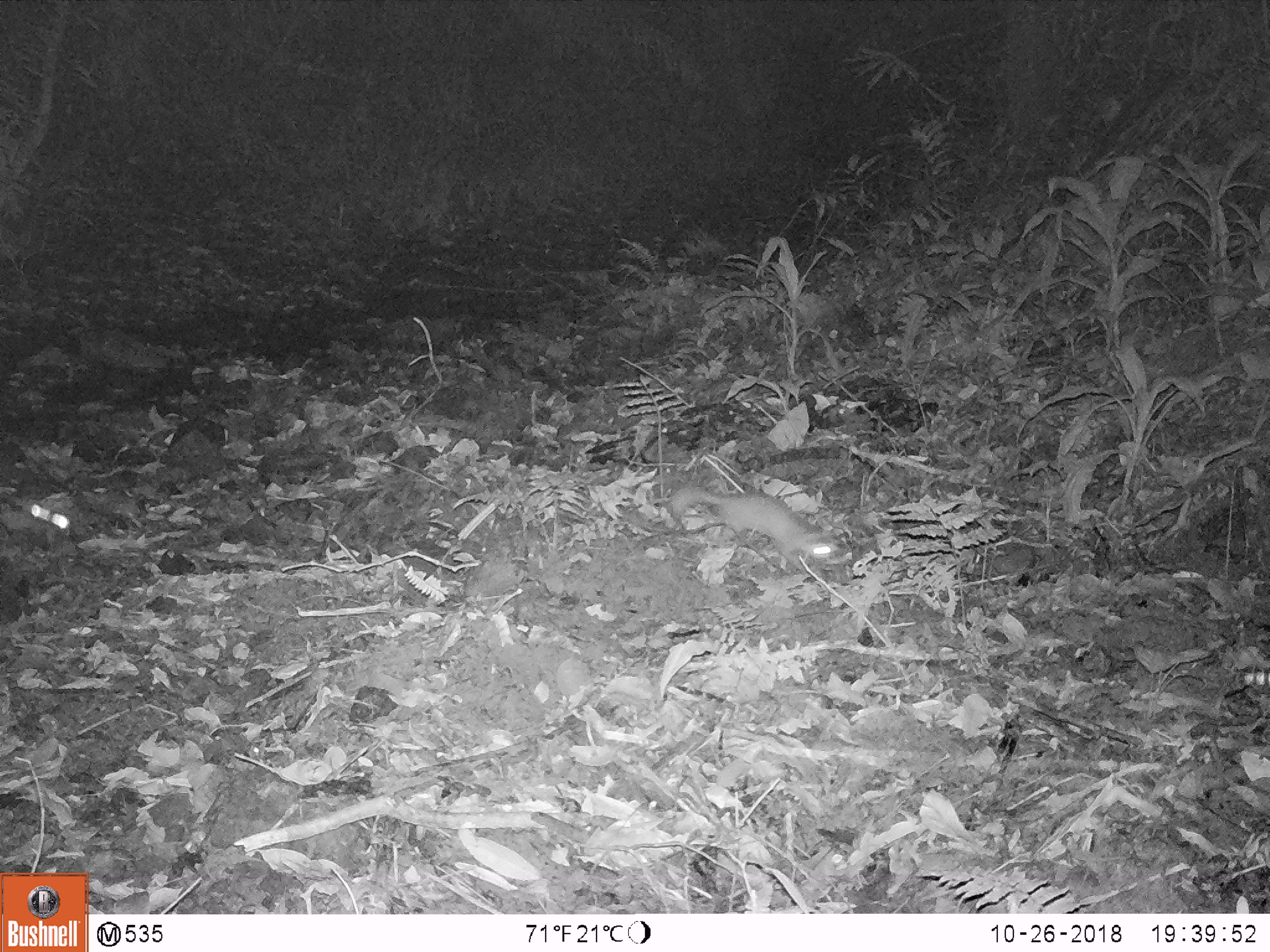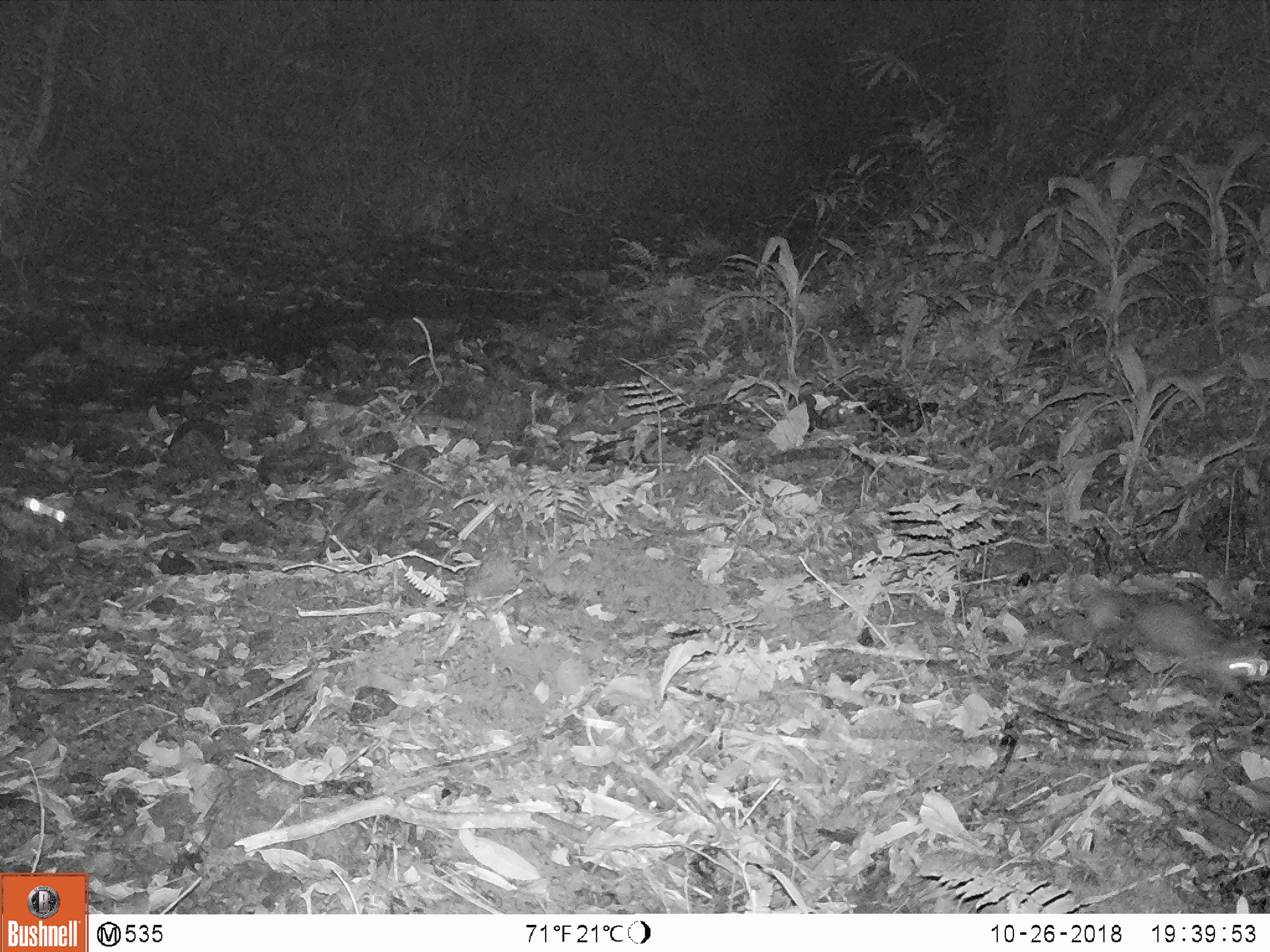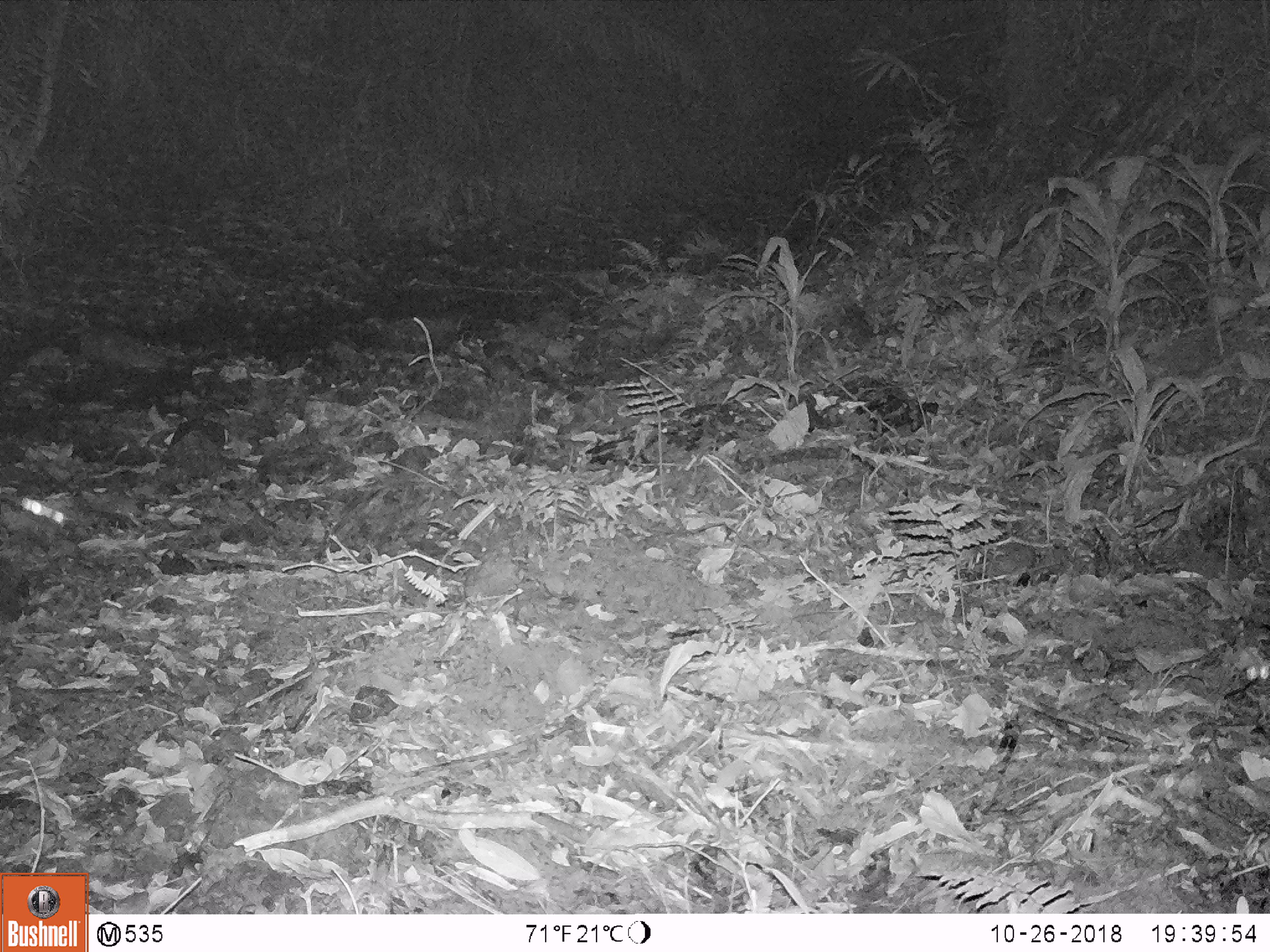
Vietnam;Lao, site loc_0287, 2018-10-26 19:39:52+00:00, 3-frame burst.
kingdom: Animalia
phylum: Chordata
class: Mammalia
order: Carnivora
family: Mustelidae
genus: Melogale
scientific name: Melogale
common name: ferret badger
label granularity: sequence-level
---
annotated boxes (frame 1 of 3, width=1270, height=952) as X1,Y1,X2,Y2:
ferret badger: 671,484,845,572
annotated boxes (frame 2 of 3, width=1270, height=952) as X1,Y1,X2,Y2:
ferret badger: 1082,587,1270,697